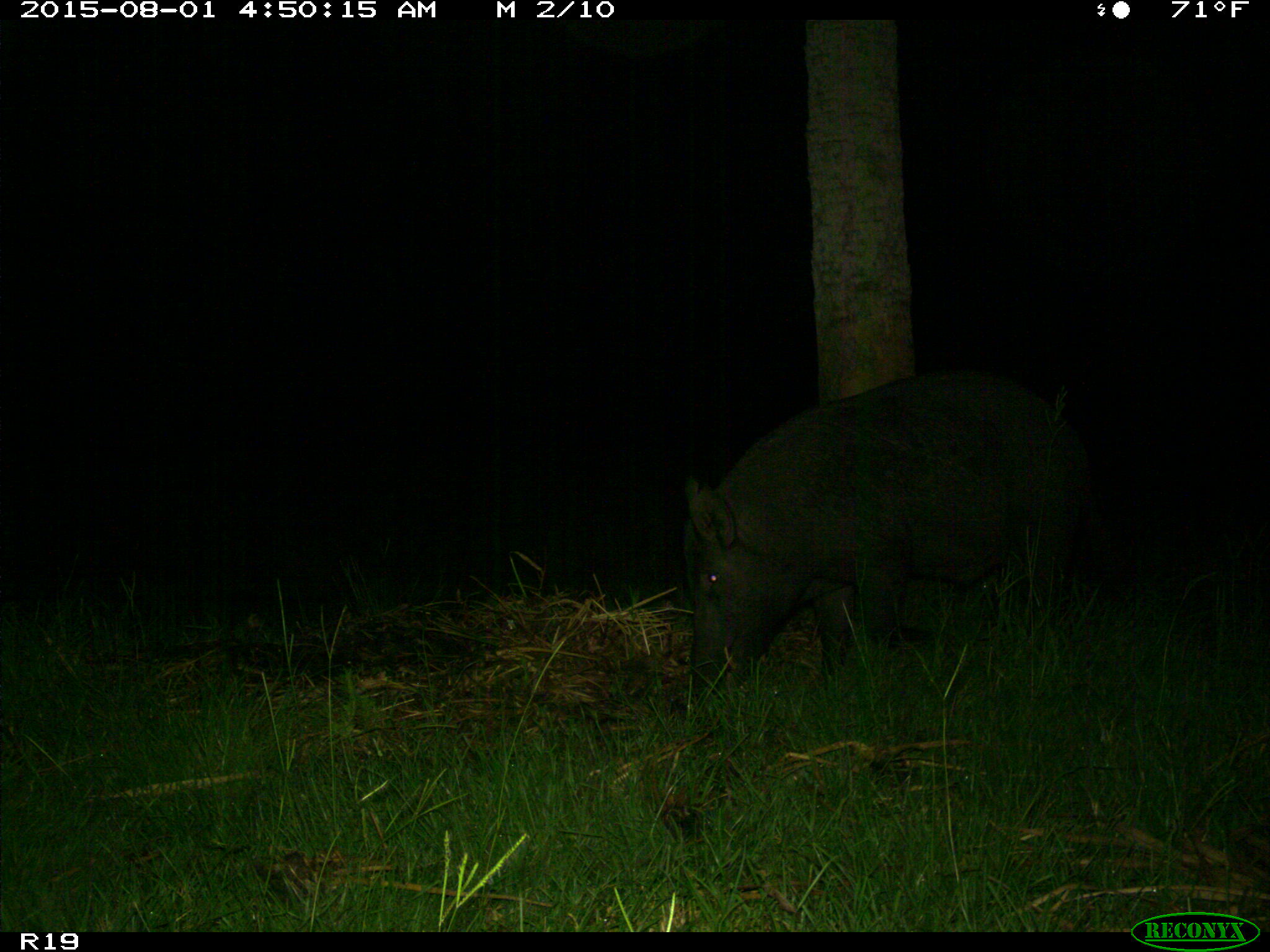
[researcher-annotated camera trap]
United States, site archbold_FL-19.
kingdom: Animalia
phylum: Chordata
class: Mammalia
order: Artiodactyla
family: Suidae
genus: Sus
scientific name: Sus scrofa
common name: wild boar